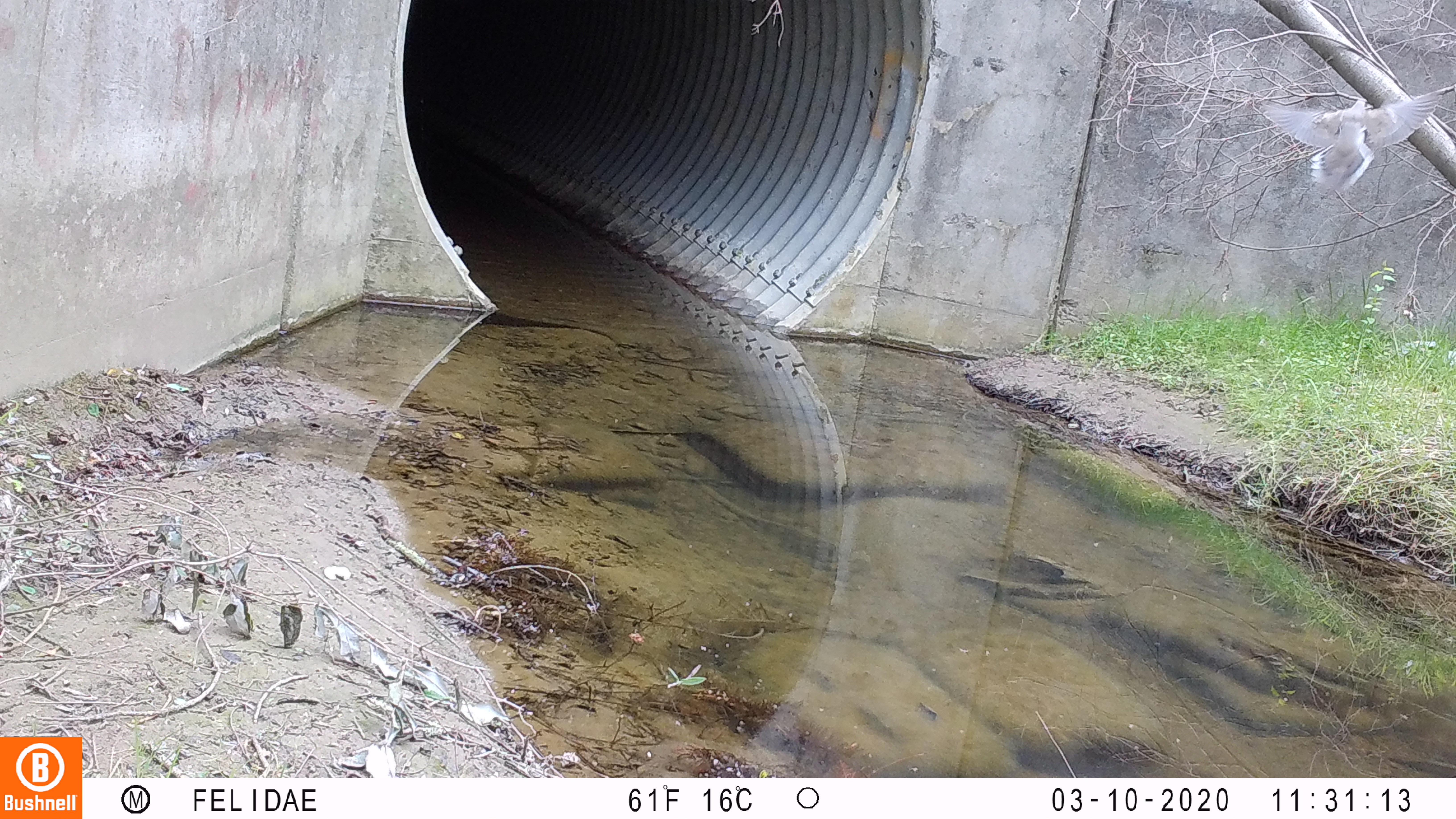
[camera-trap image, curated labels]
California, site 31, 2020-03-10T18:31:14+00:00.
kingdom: Animalia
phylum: Chordata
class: Aves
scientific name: Aves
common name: bird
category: unknown bird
Unknown bird (bird) (Aves).